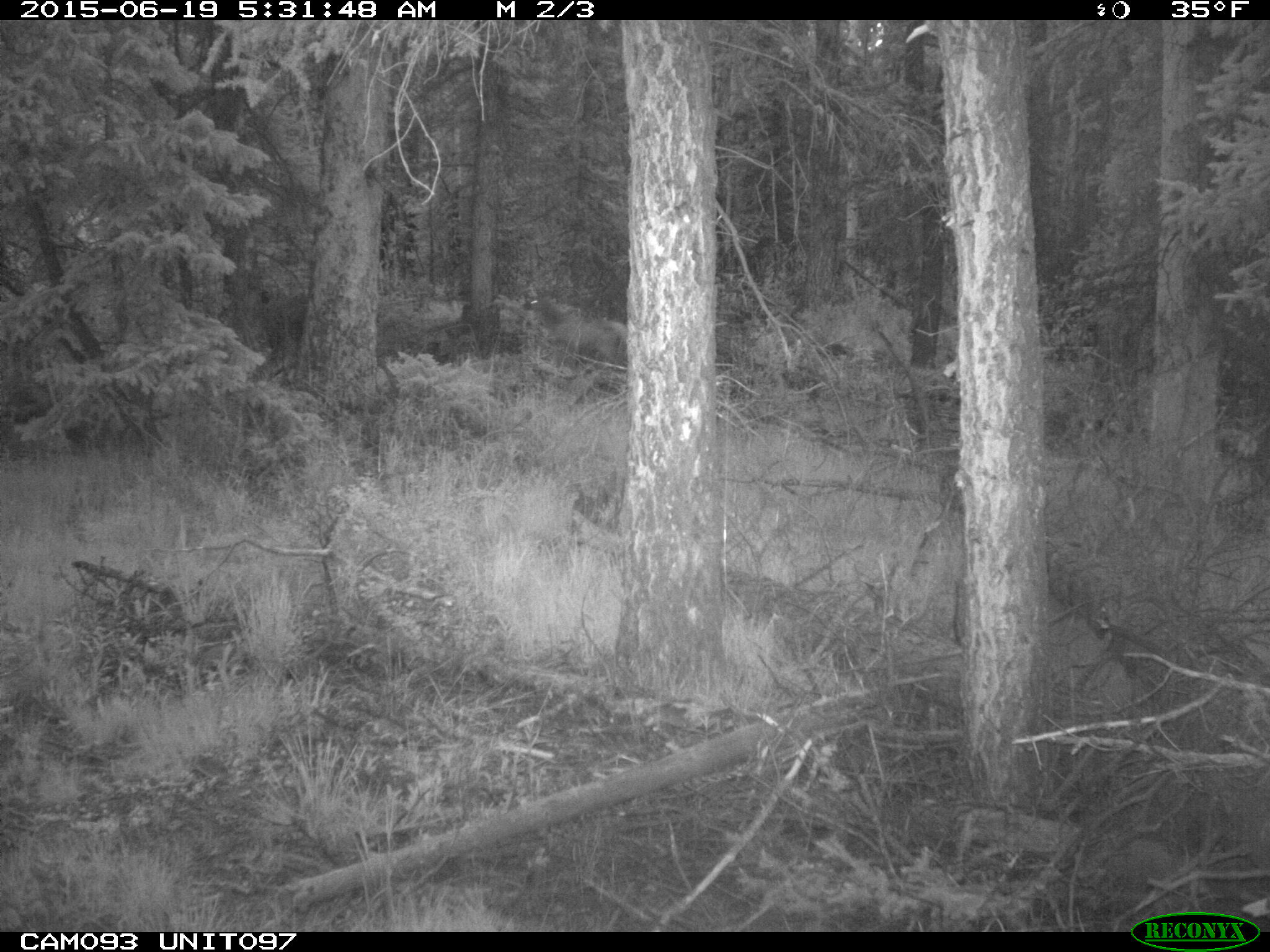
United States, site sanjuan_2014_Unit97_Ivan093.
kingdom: Animalia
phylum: Chordata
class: Mammalia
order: Artiodactyla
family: Cervidae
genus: Cervus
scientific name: Cervus elaphus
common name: red deer